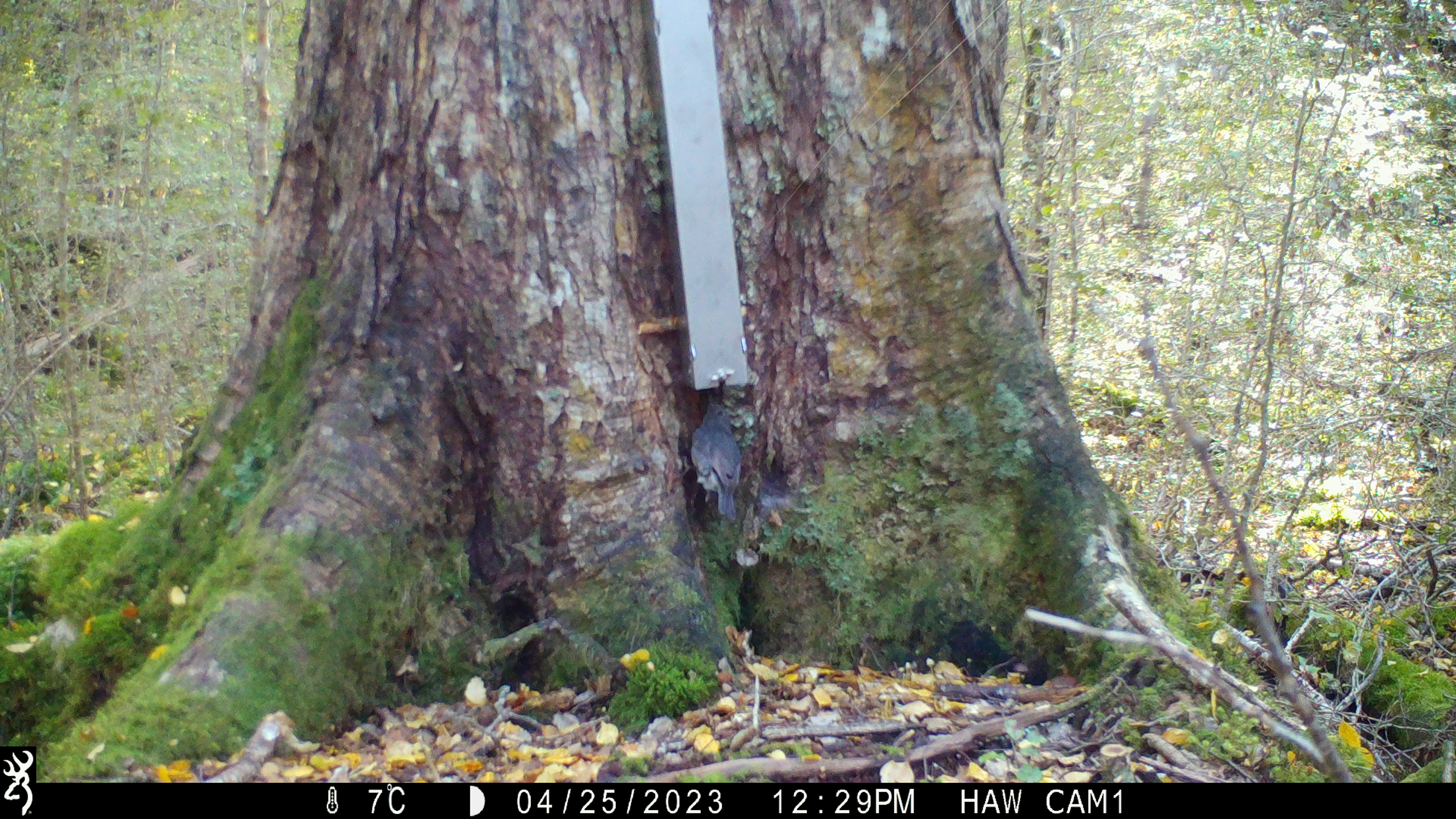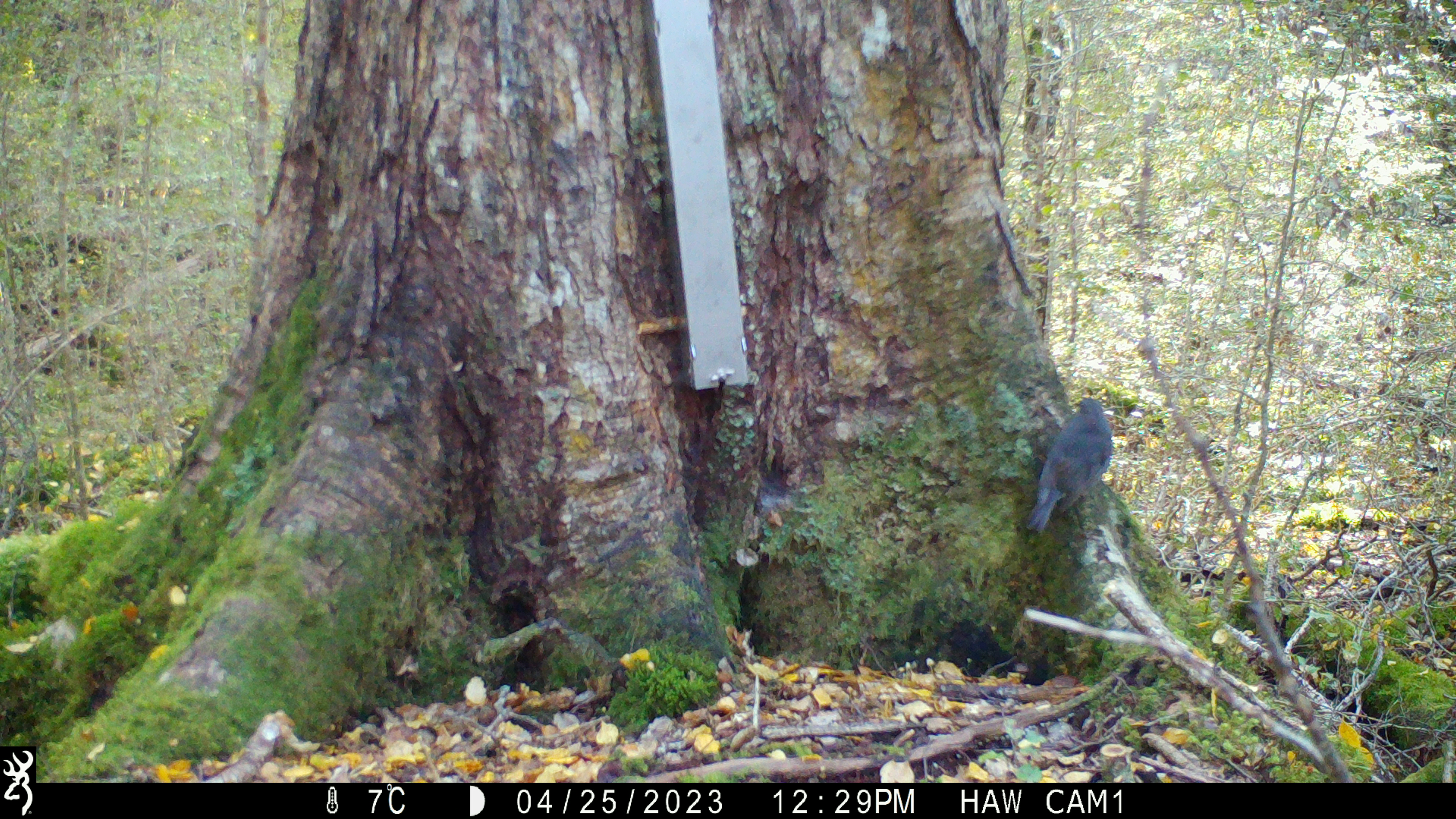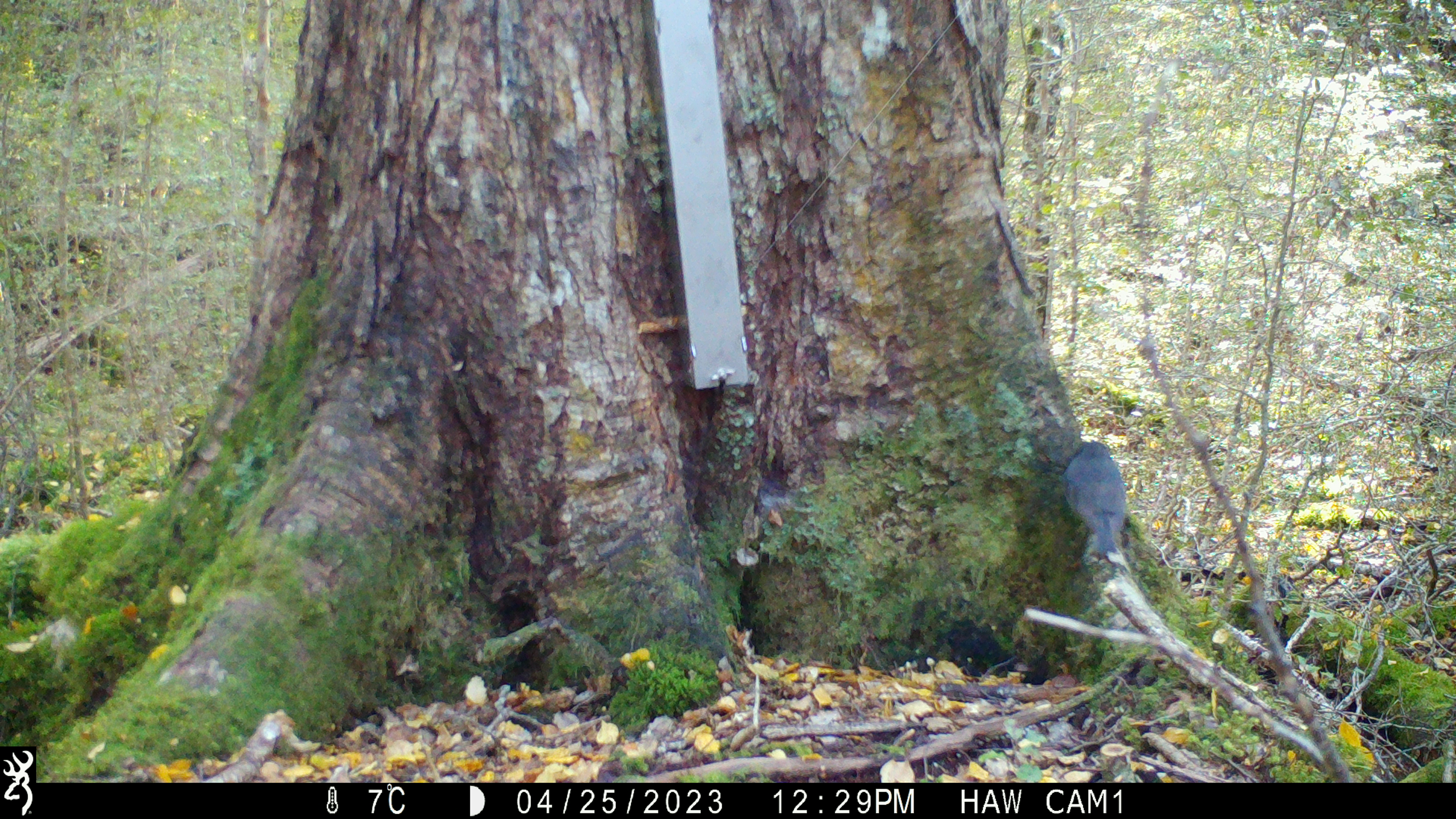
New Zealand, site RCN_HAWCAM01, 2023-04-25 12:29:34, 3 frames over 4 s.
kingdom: Animalia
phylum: Chordata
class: Aves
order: Passeriformes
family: Petroicidae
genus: Petroica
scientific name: Petroica australis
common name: new zealand robin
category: robin